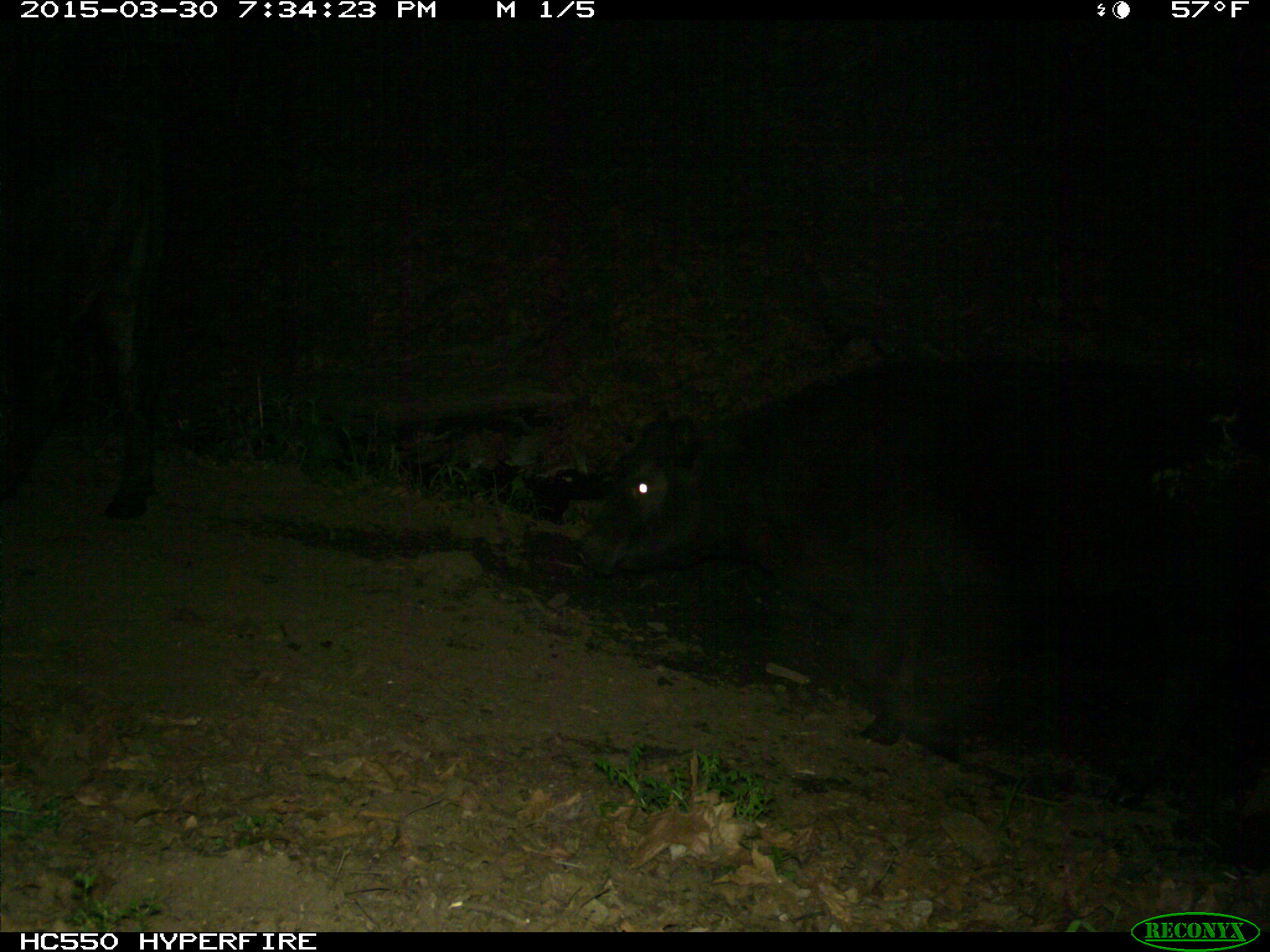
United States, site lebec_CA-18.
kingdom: Animalia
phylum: Chordata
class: Mammalia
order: Artiodactyla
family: Bovidae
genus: Bos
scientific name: Bos taurus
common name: domestic cow